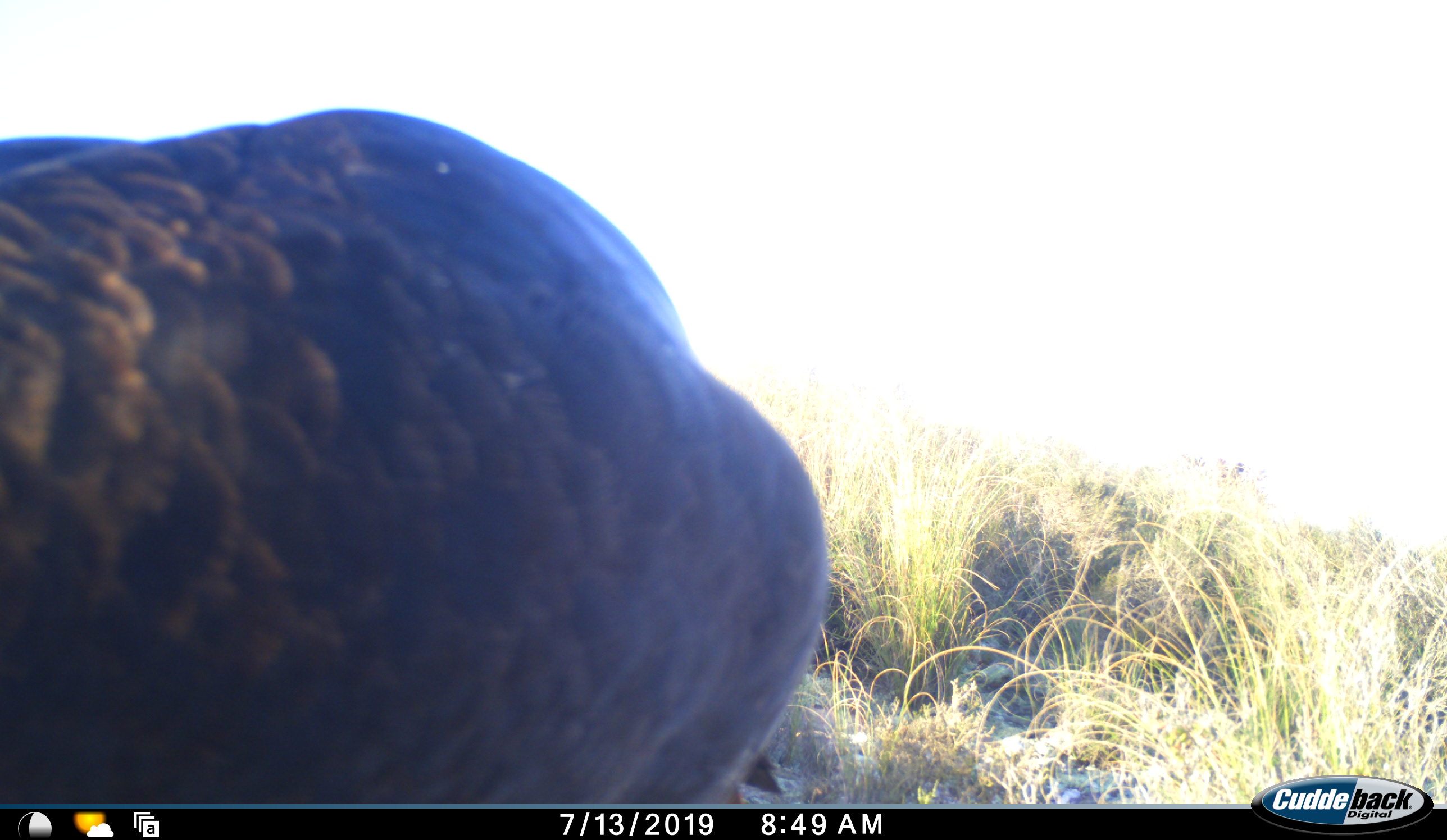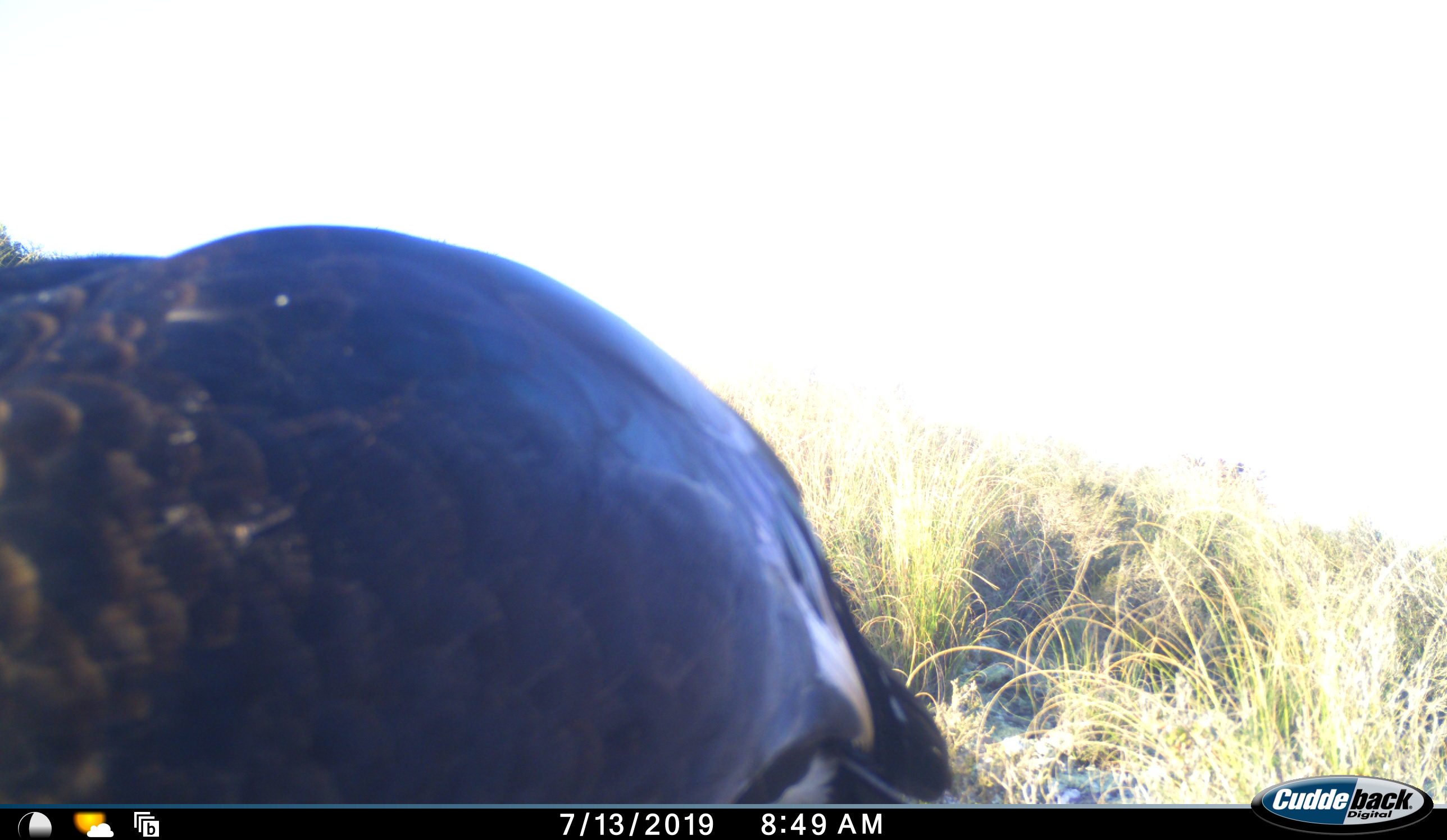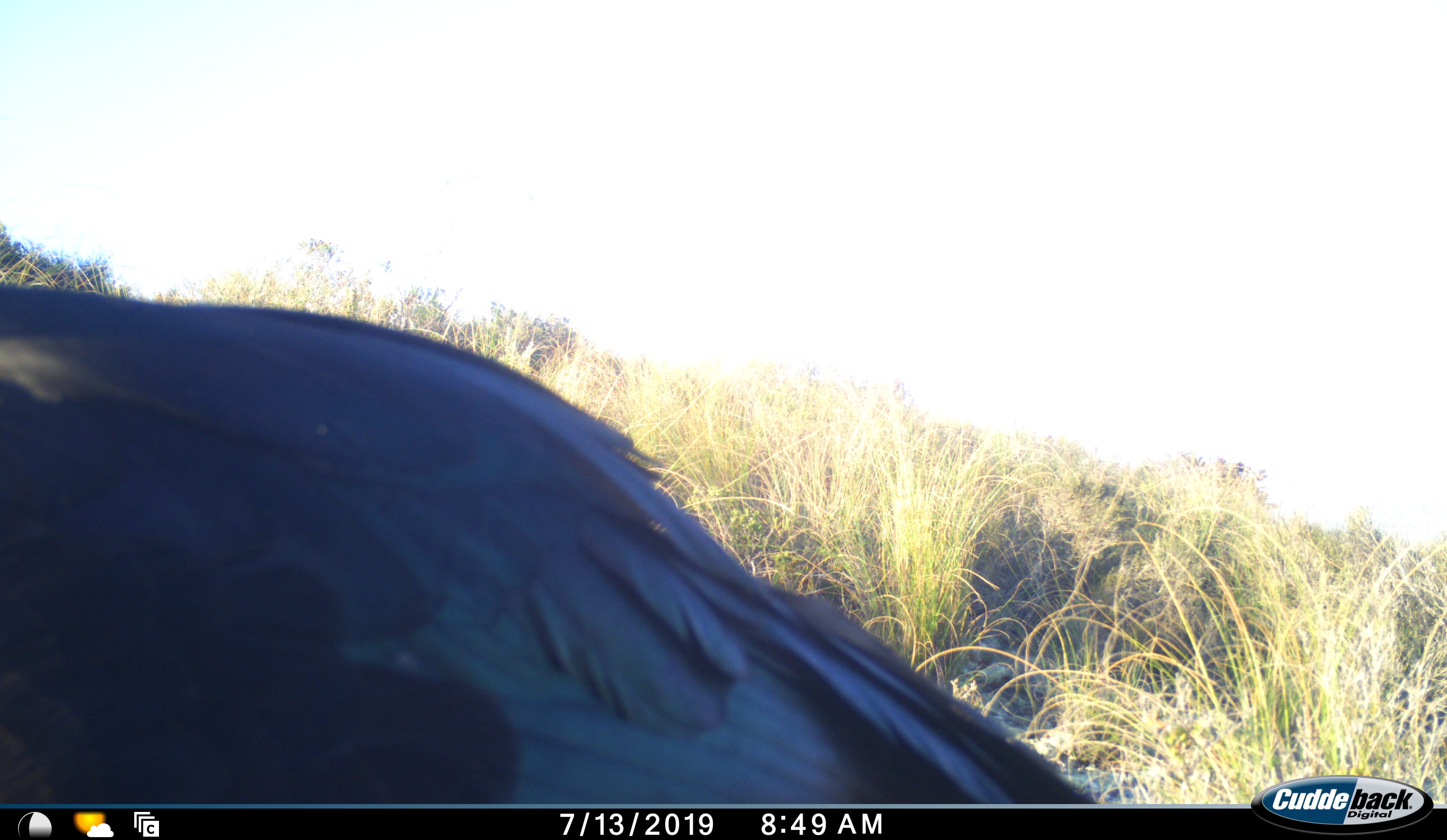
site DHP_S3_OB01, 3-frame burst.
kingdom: Animalia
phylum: Chordata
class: Aves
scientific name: Aves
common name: bird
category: birdother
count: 1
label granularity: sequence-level